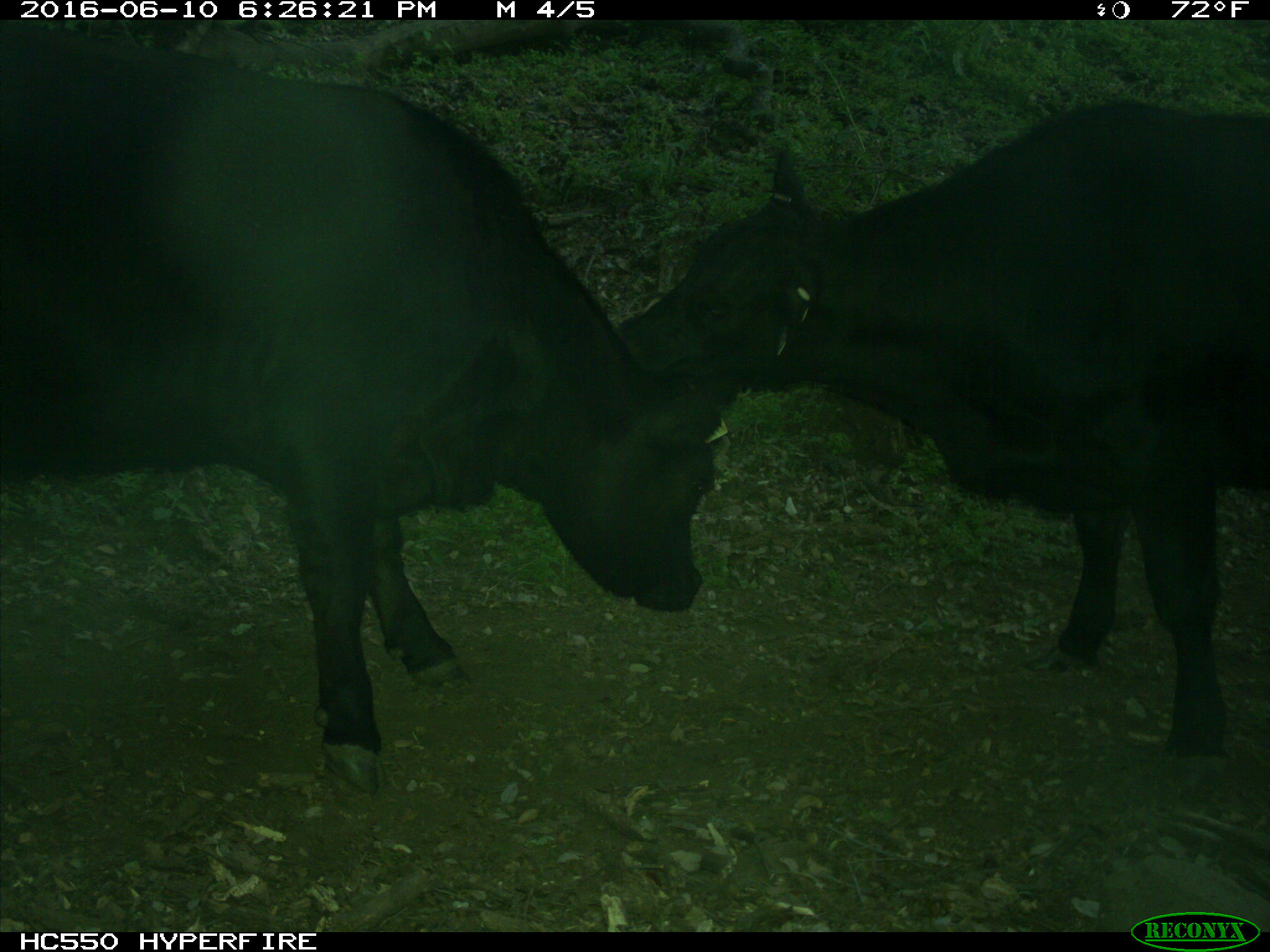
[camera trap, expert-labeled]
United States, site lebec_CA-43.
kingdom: Animalia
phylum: Chordata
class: Mammalia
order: Artiodactyla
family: Bovidae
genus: Bos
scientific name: Bos taurus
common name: domestic cow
Bos taurus (domestic cow).